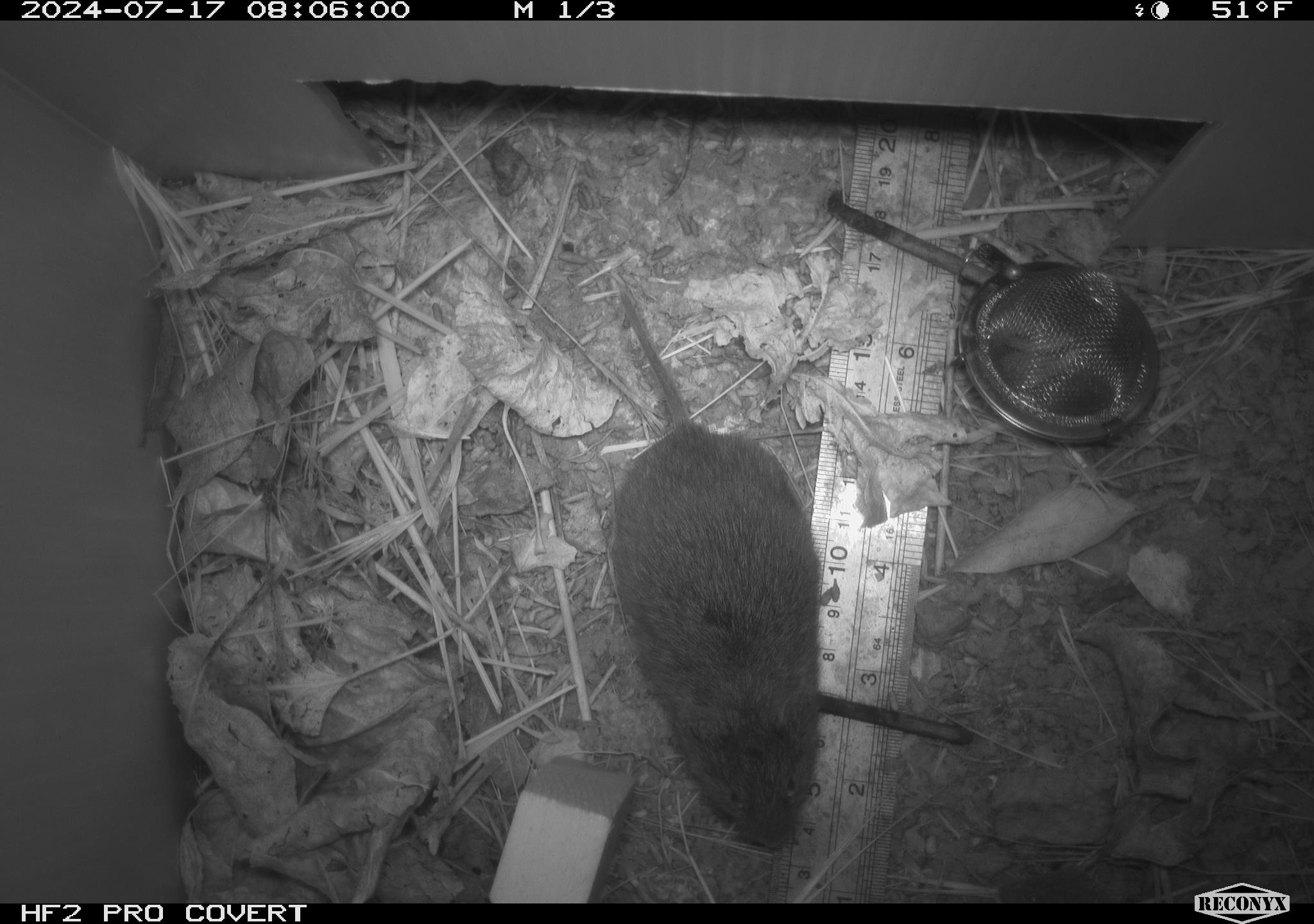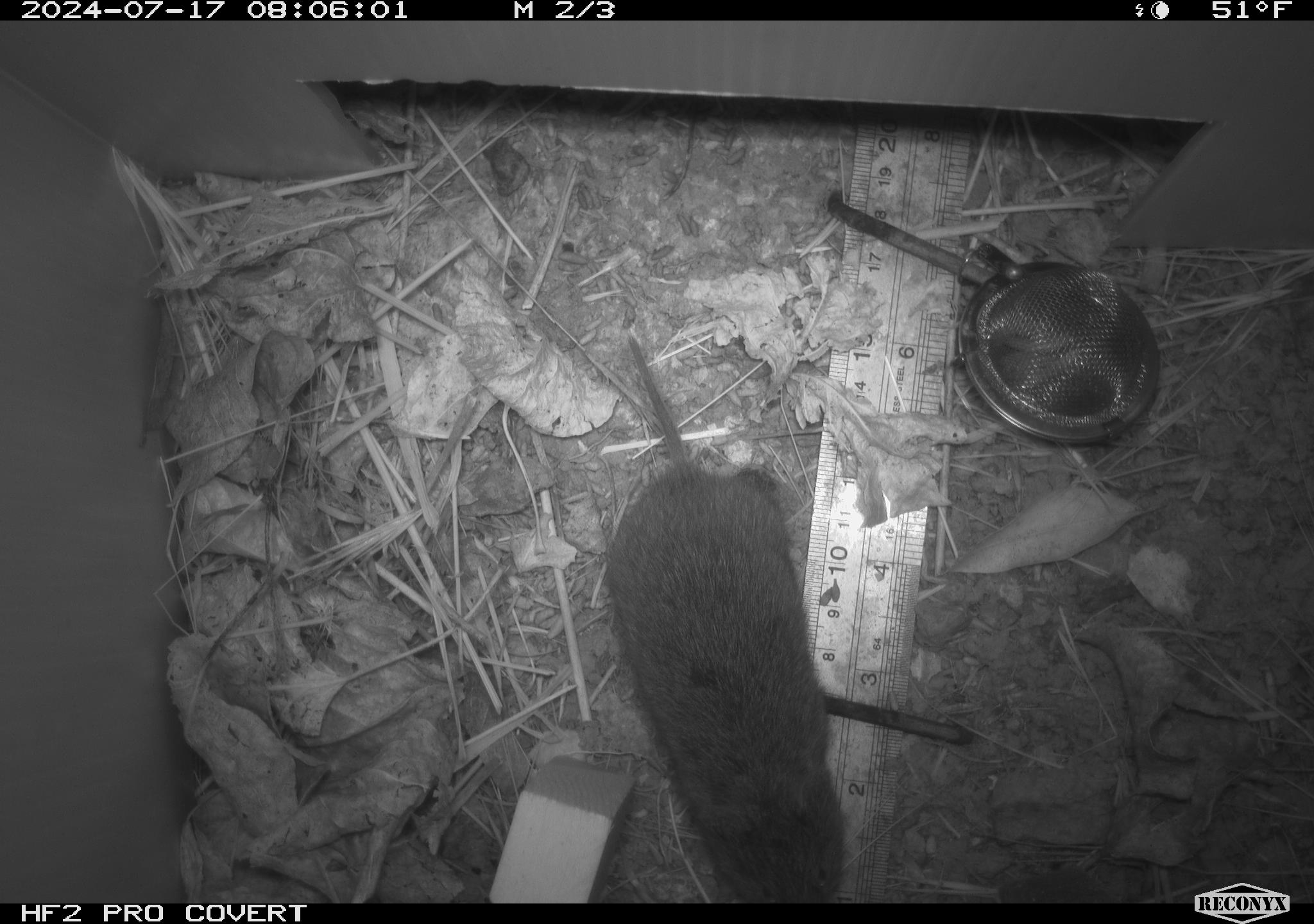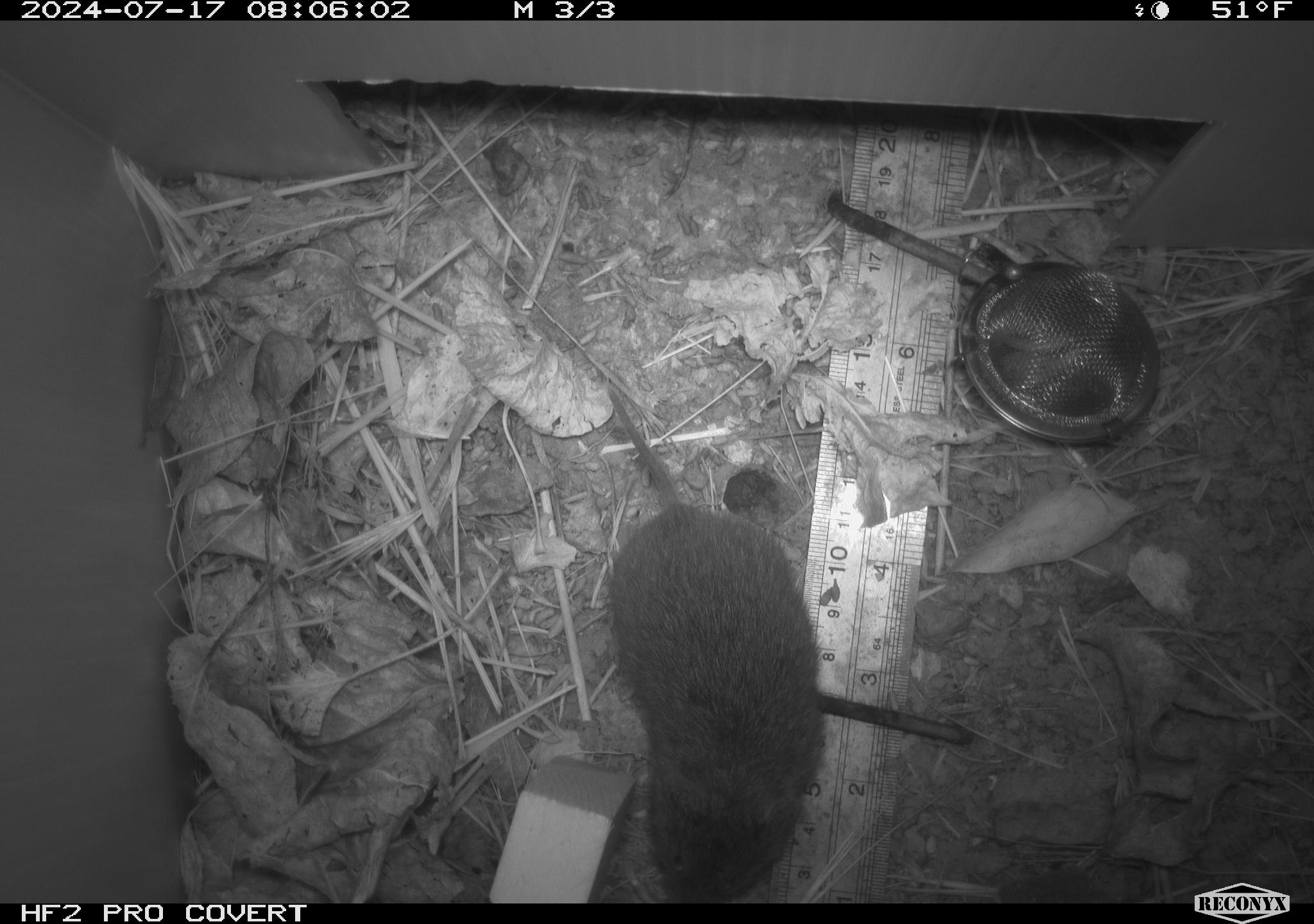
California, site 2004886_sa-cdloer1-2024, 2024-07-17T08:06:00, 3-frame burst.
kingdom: Animalia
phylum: Chordata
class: Mammalia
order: Rodentia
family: Cricetidae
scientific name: Arvicolinae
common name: voles, lemmings, and muskrats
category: arvicolinae subfamily